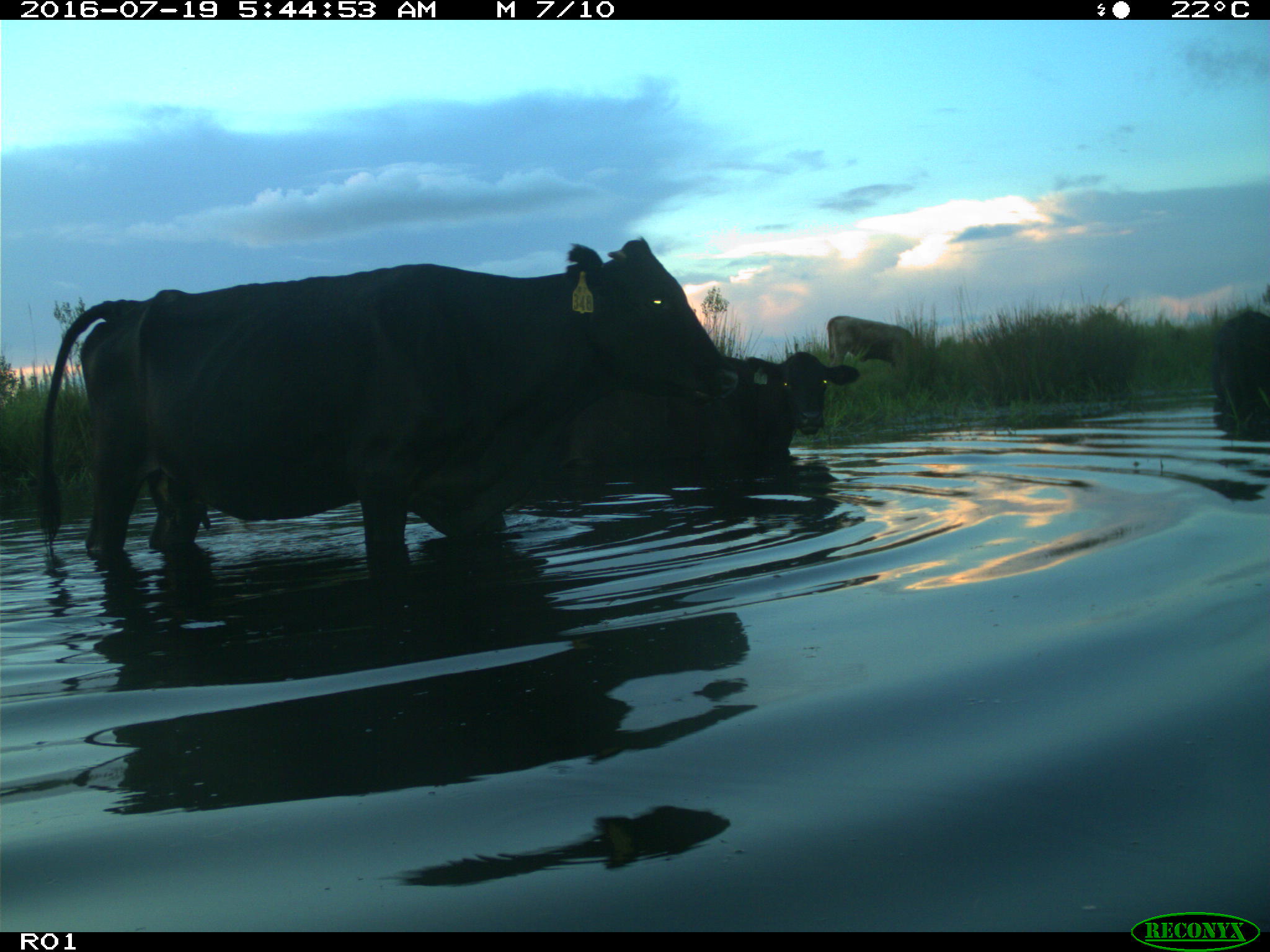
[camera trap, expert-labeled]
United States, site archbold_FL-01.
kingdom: Animalia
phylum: Chordata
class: Mammalia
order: Artiodactyla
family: Bovidae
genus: Bos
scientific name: Bos taurus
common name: domestic cow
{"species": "Bos taurus (domestic cow)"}